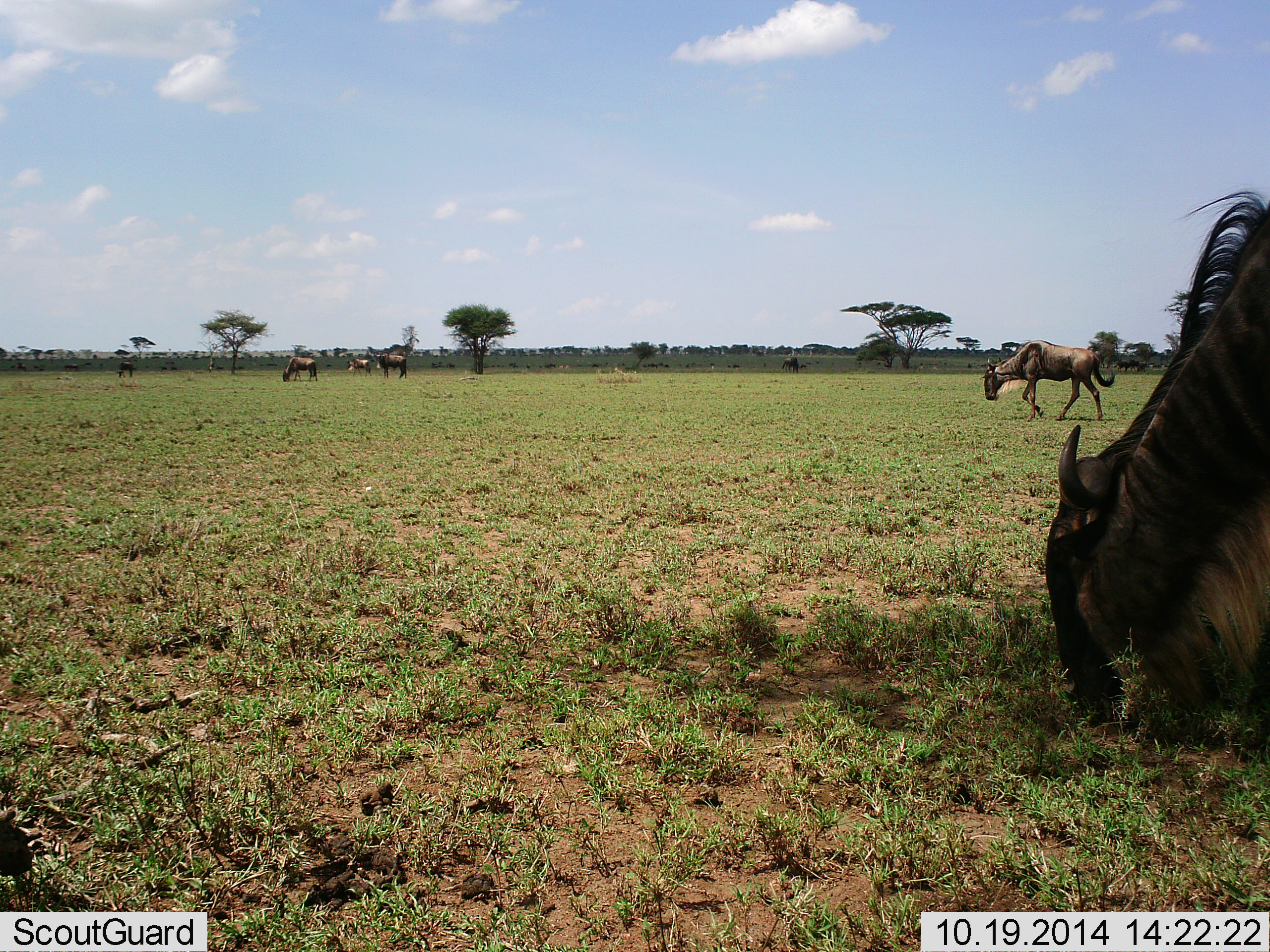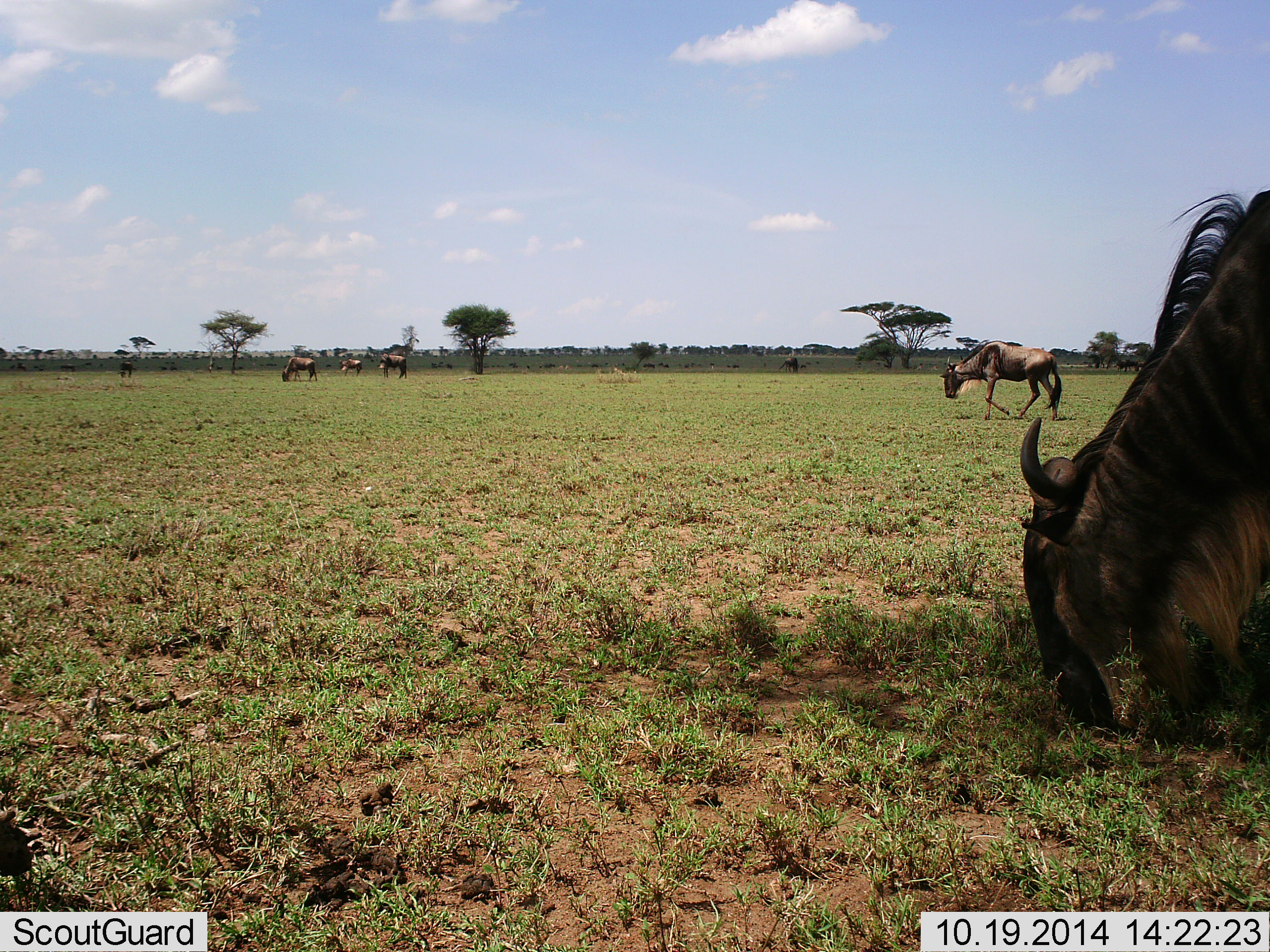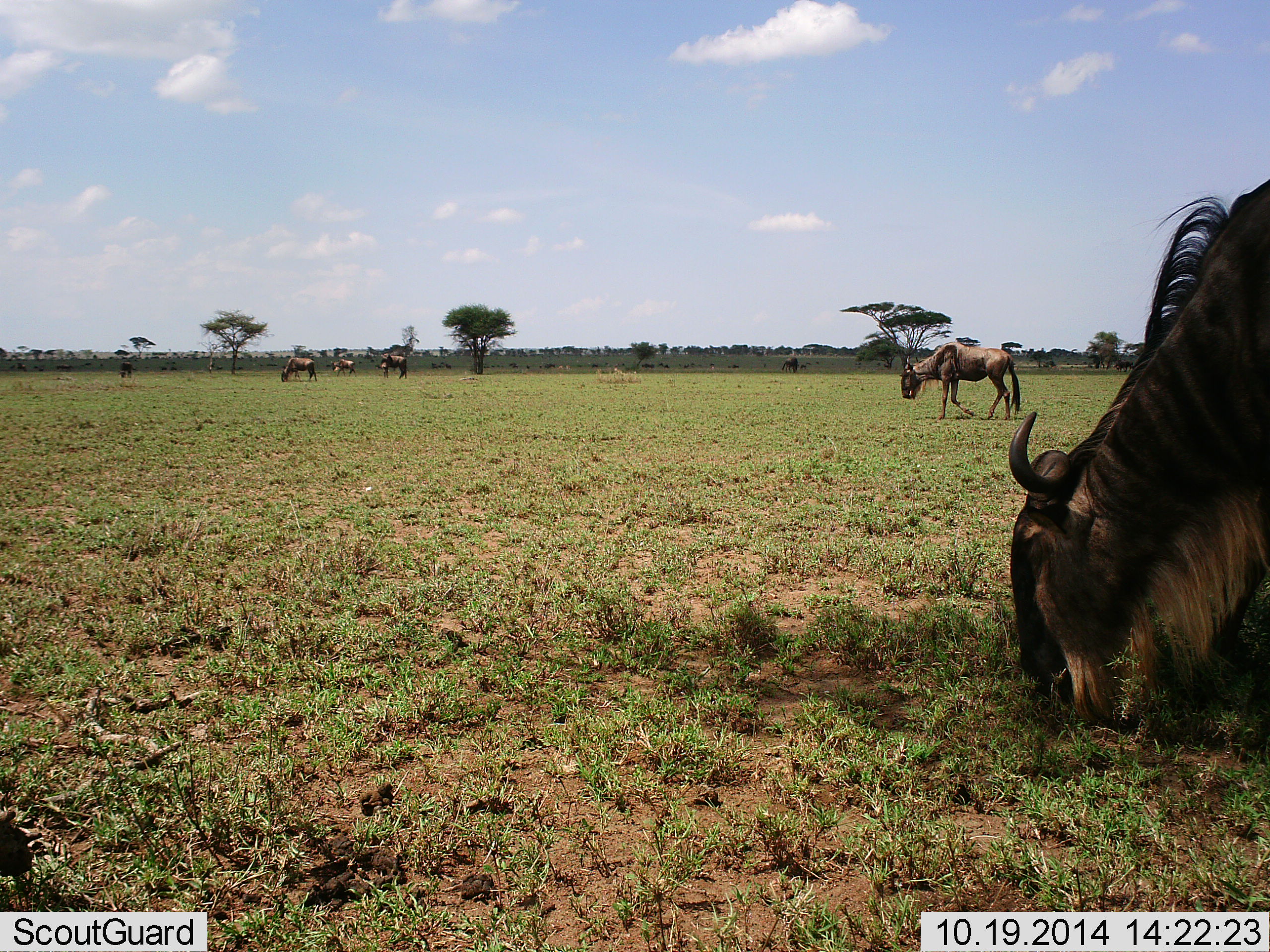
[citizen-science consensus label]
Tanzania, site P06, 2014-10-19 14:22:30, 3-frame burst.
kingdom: Animalia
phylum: Chordata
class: Mammalia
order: Artiodactyla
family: Bovidae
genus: Connochaetes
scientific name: Connochaetes taurinus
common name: blue wildebeest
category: wildebeest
Wildebeest (blue wildebeest) (Connochaetes taurinus), count 6. Behavior (volunteer vote fractions): standing 50%, resting 0%, moving 60%, interacting 10%. Young present (vote fraction): 0%. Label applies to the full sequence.